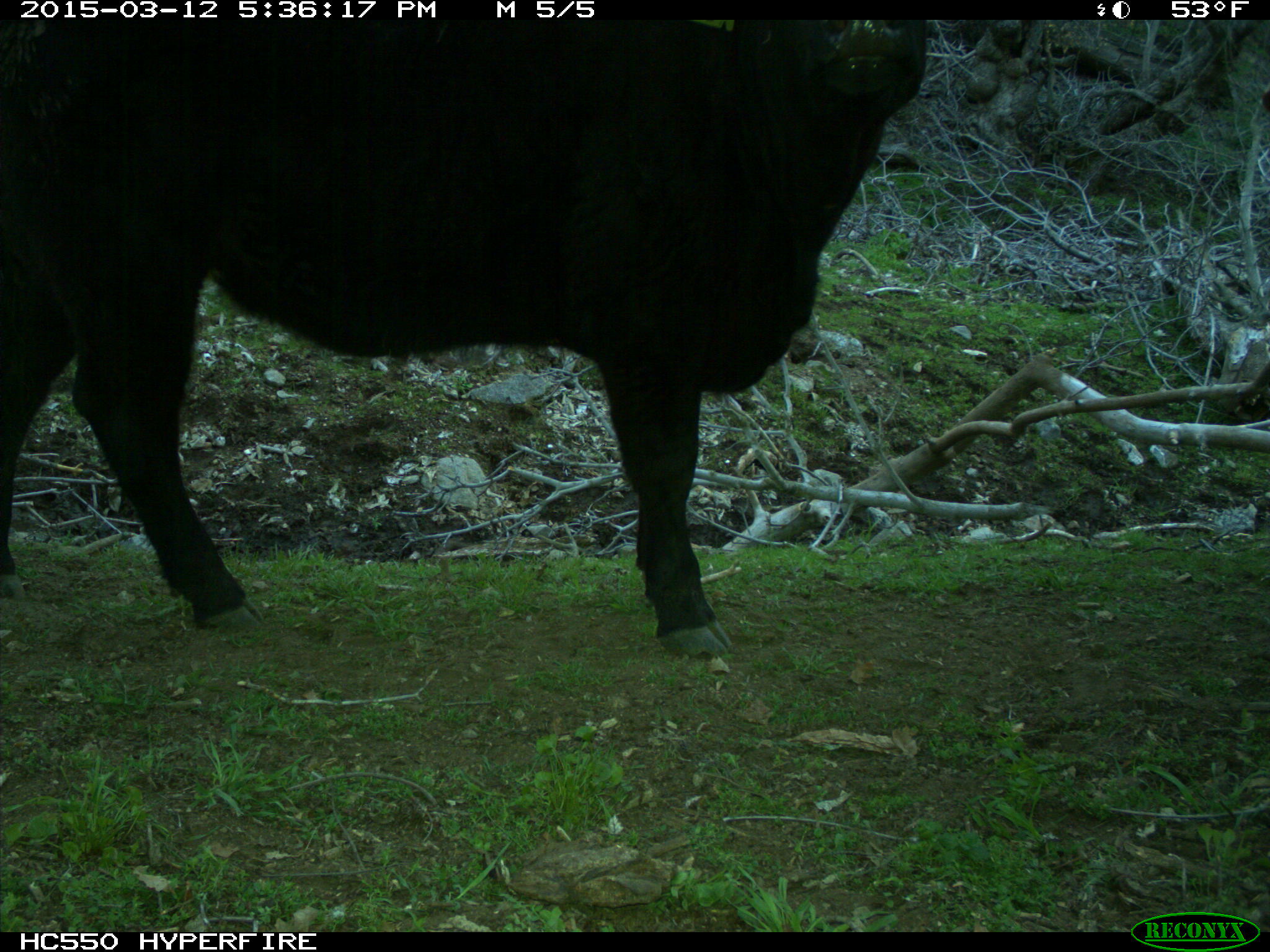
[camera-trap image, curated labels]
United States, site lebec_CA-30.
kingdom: Animalia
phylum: Chordata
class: Mammalia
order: Artiodactyla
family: Bovidae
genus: Bos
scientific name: Bos taurus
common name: domestic cow